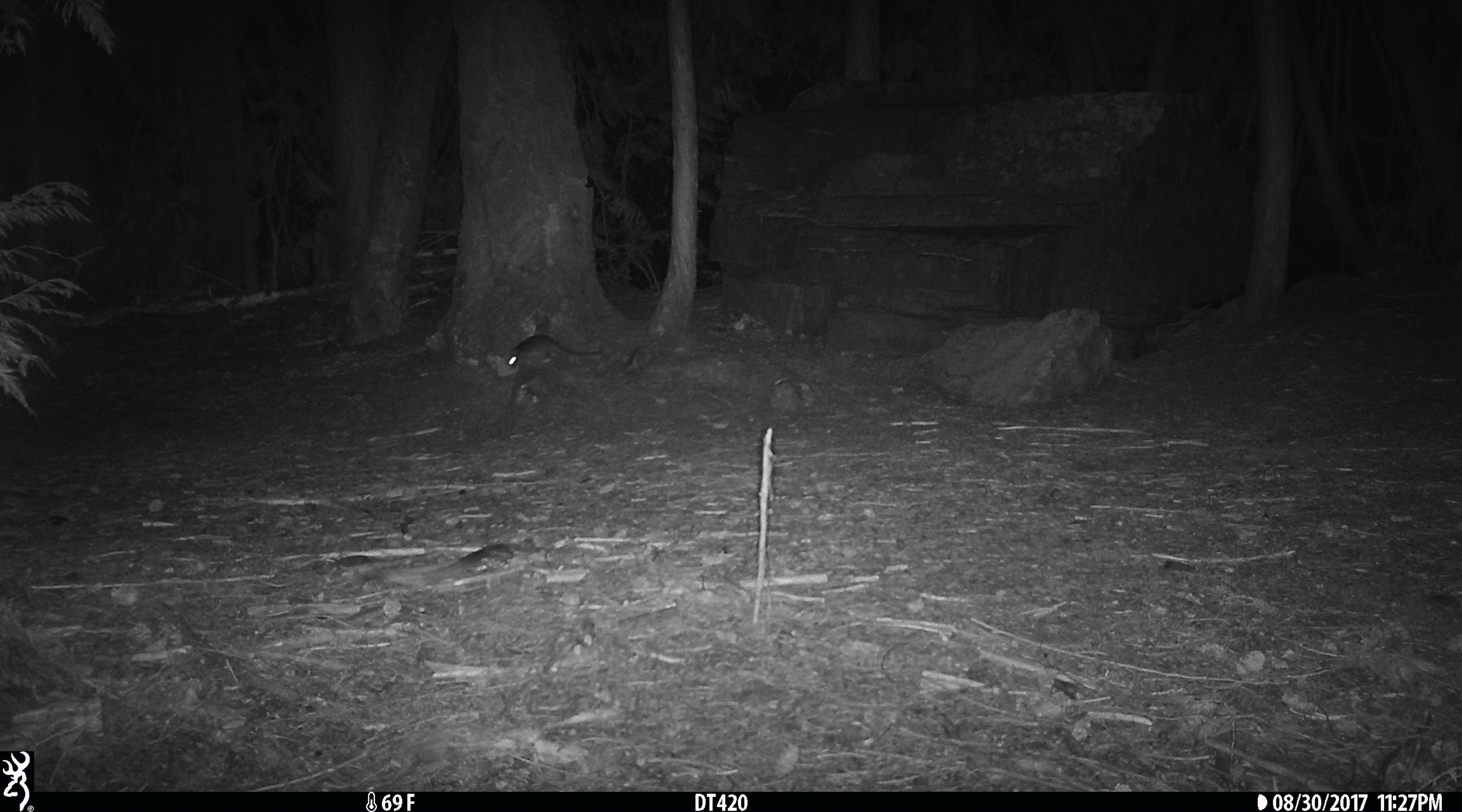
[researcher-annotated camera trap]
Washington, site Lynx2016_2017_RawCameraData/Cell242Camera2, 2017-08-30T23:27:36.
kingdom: Animalia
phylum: Chordata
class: Mammalia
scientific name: Mammalia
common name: small mammal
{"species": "small mammal (Mammalia)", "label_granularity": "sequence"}